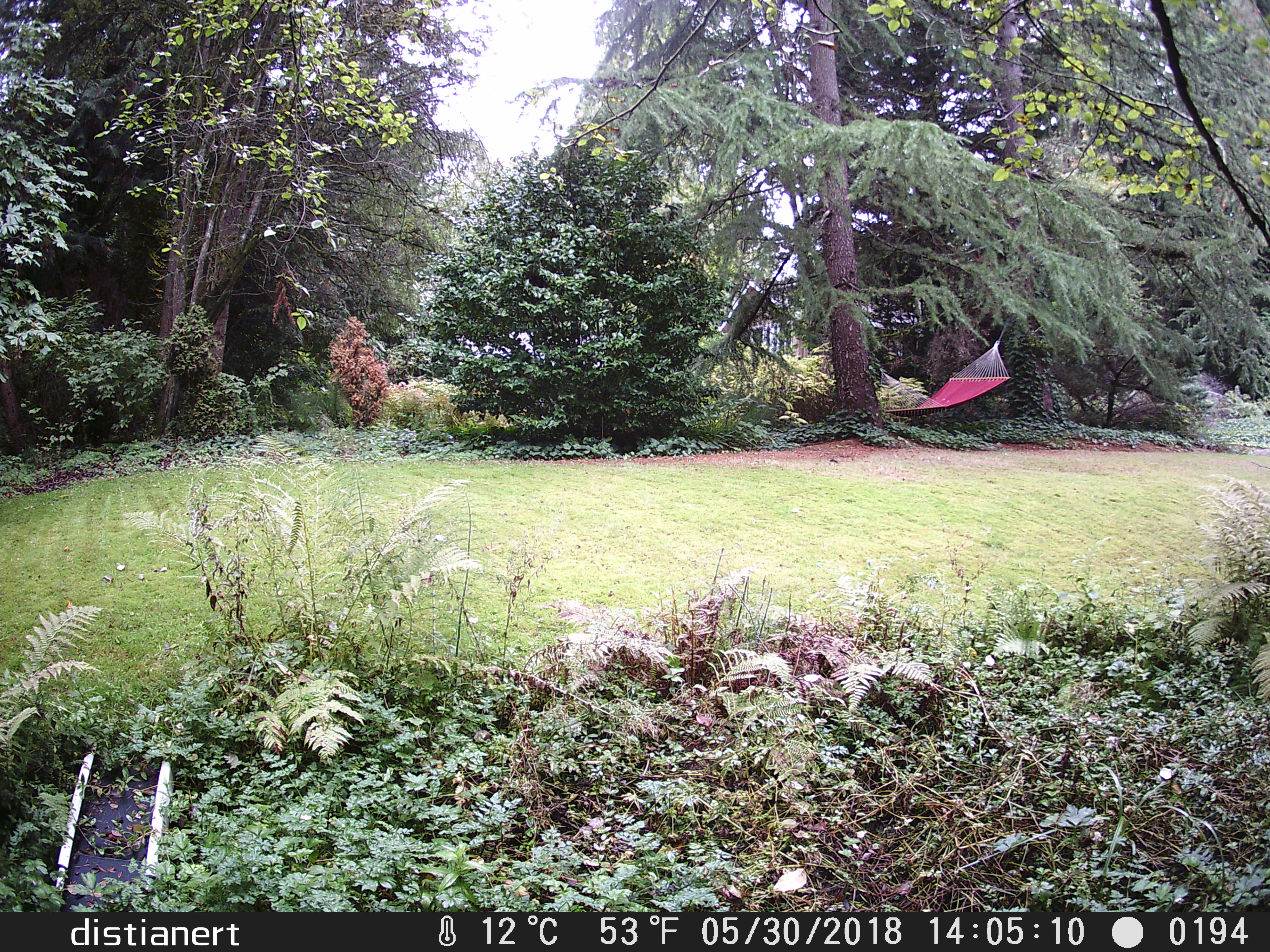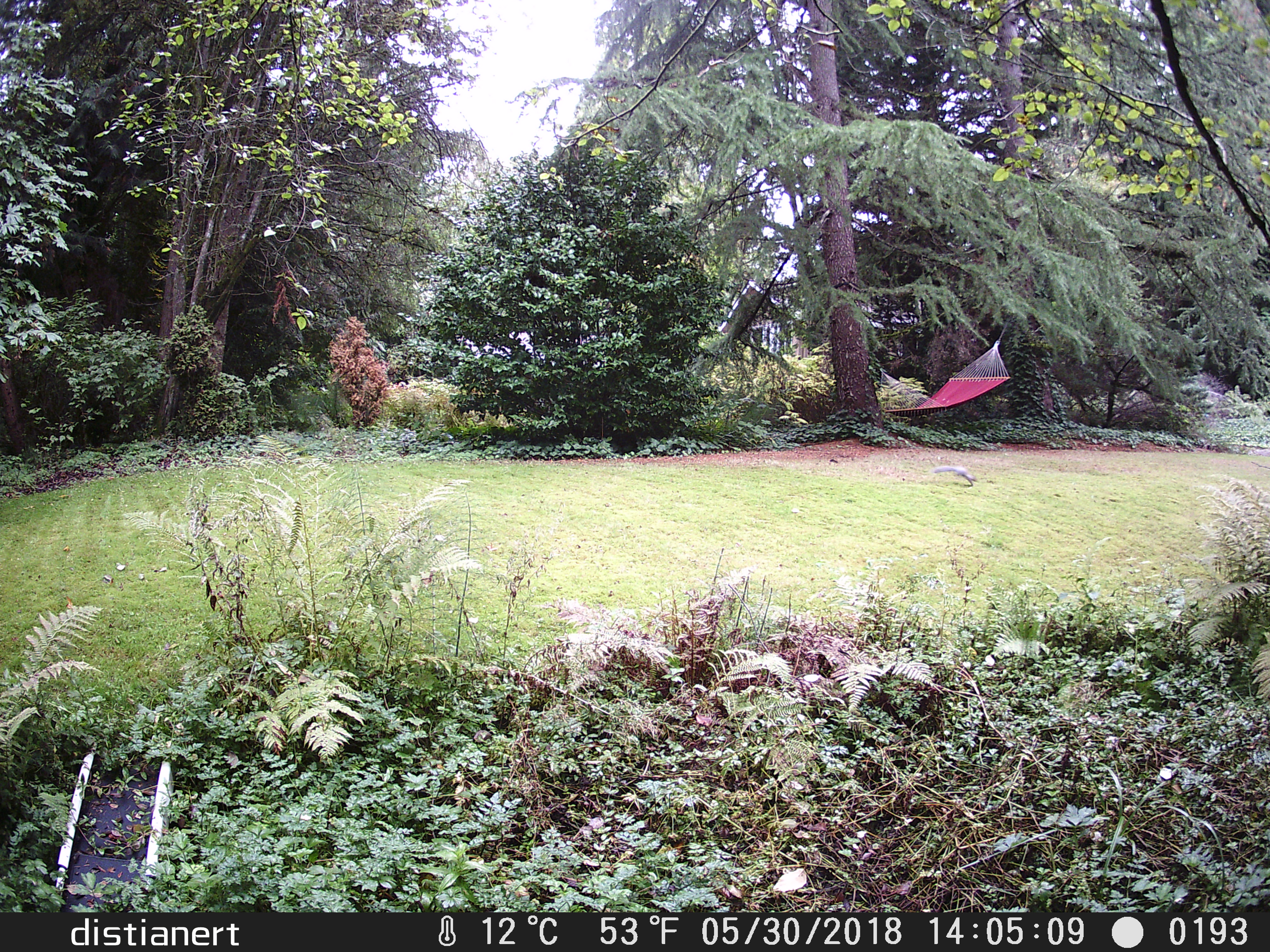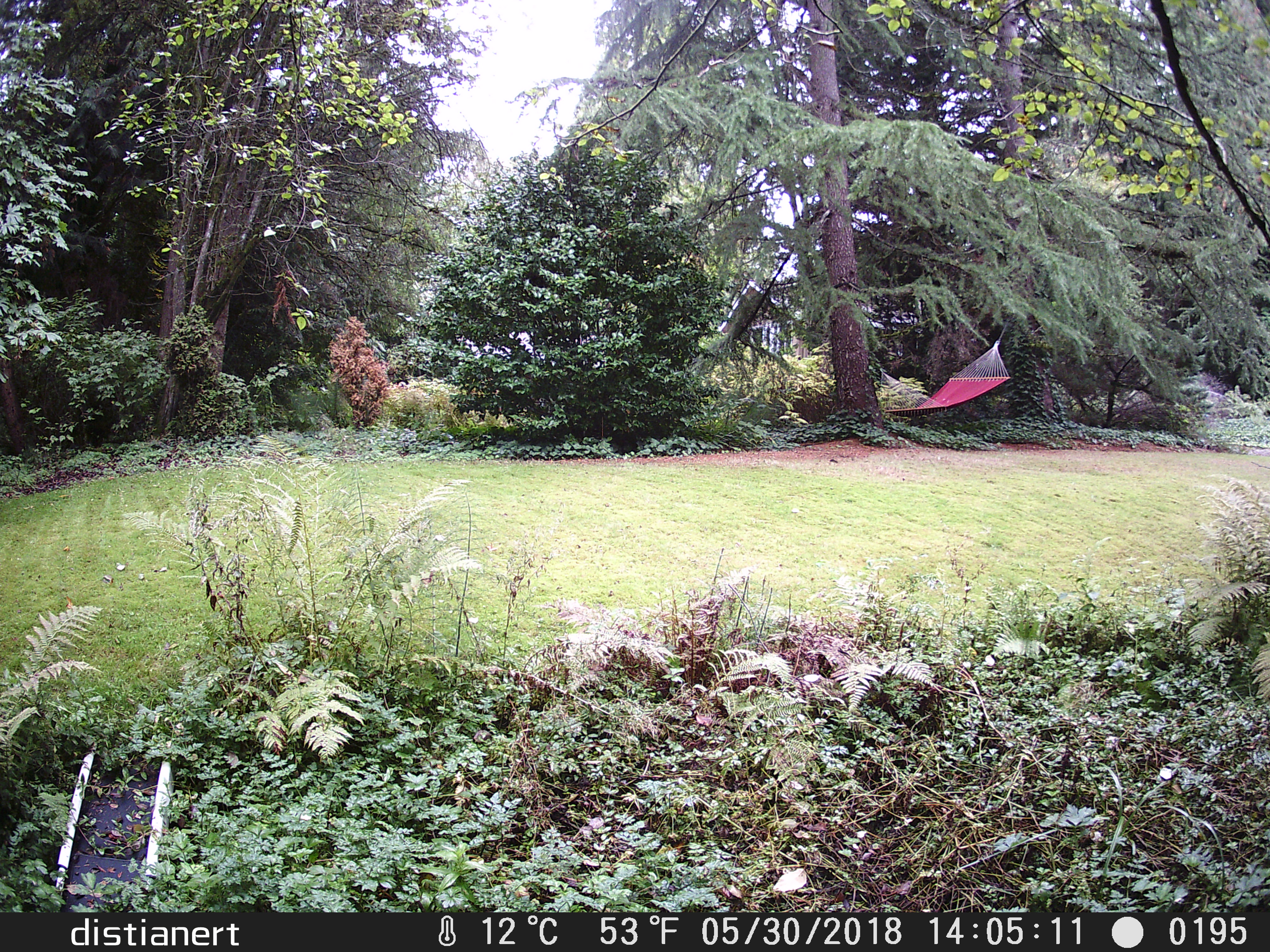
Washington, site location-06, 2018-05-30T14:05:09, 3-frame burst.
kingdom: Animalia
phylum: Chordata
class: Mammalia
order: Rodentia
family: Sciuridae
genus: Sciurus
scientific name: Sciurus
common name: squirrel